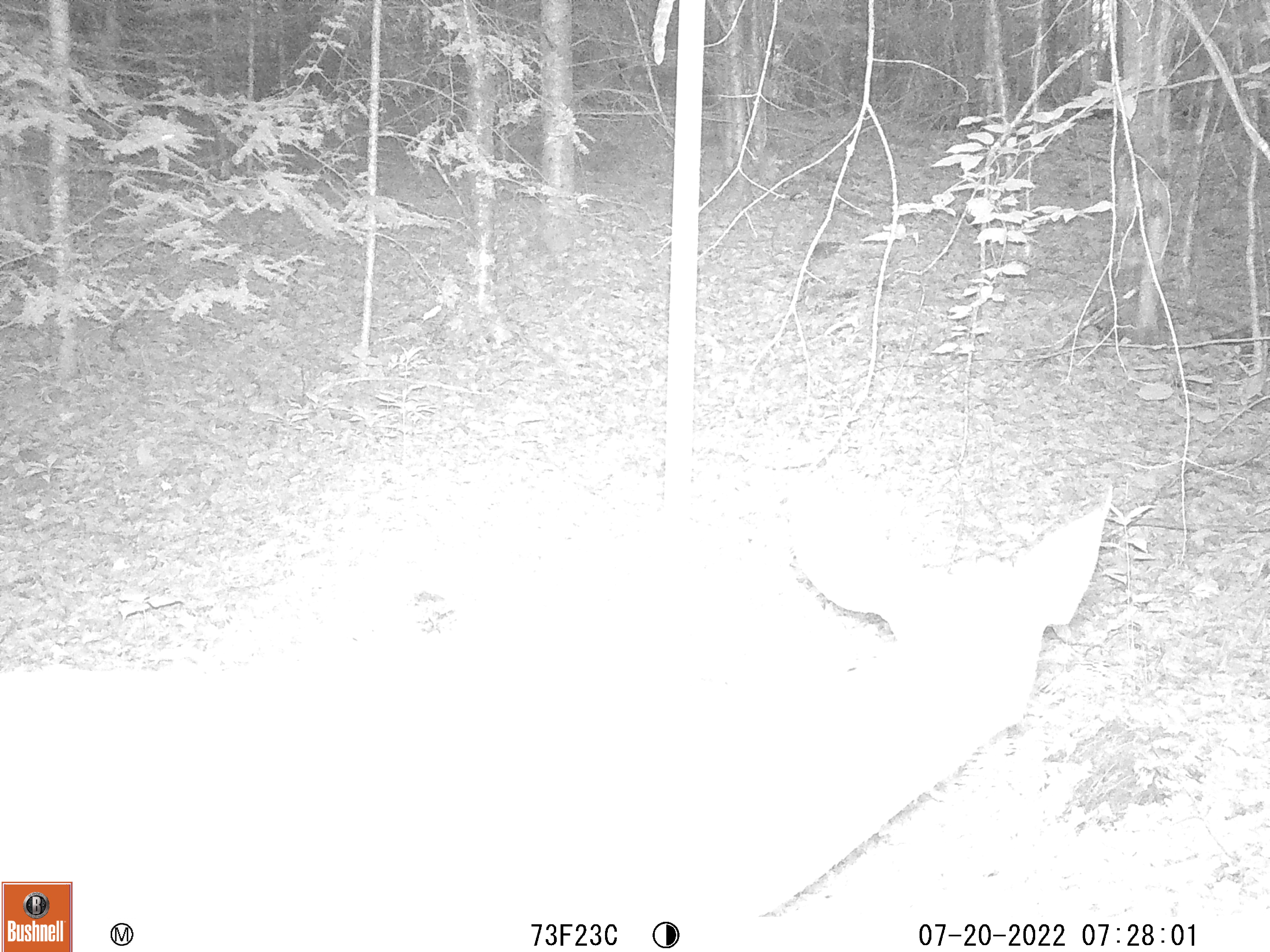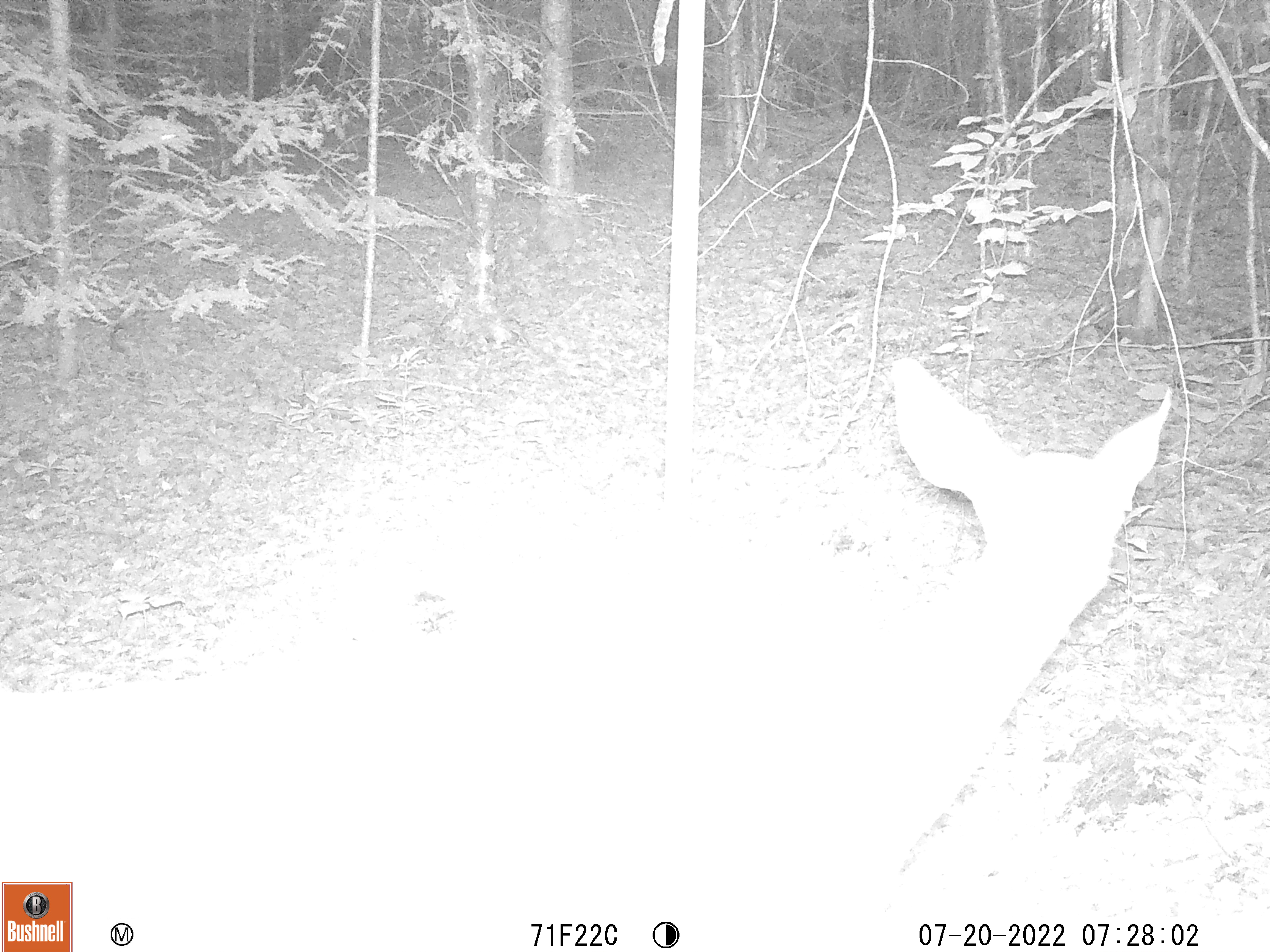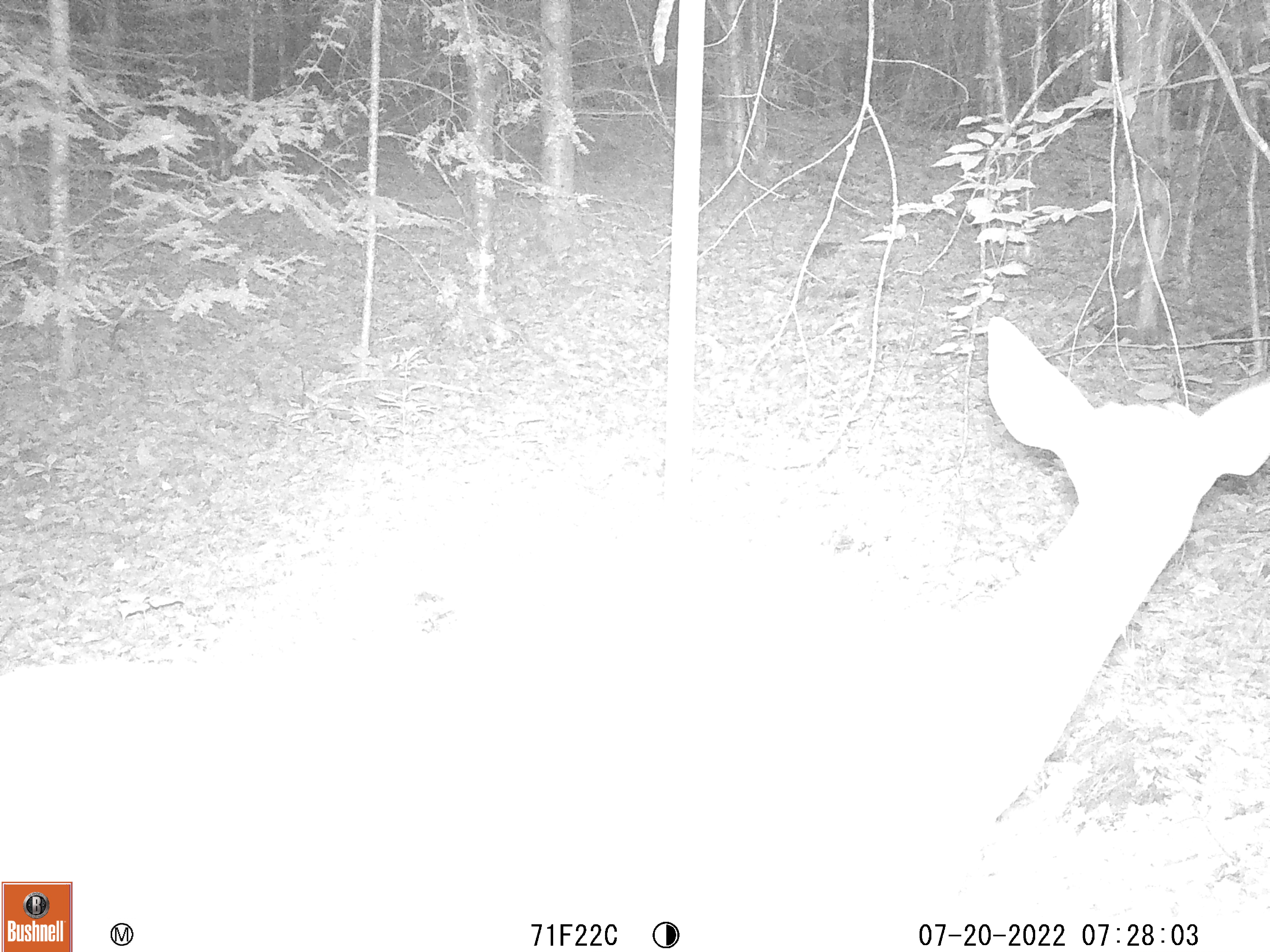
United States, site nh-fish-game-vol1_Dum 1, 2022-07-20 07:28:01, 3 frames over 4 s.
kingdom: Animalia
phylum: Chordata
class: Mammalia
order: Artiodactyla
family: Cervidae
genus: Odocoileus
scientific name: Odocoileus virginianus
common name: white-tailed deer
White-tailed deer (Odocoileus virginianus).